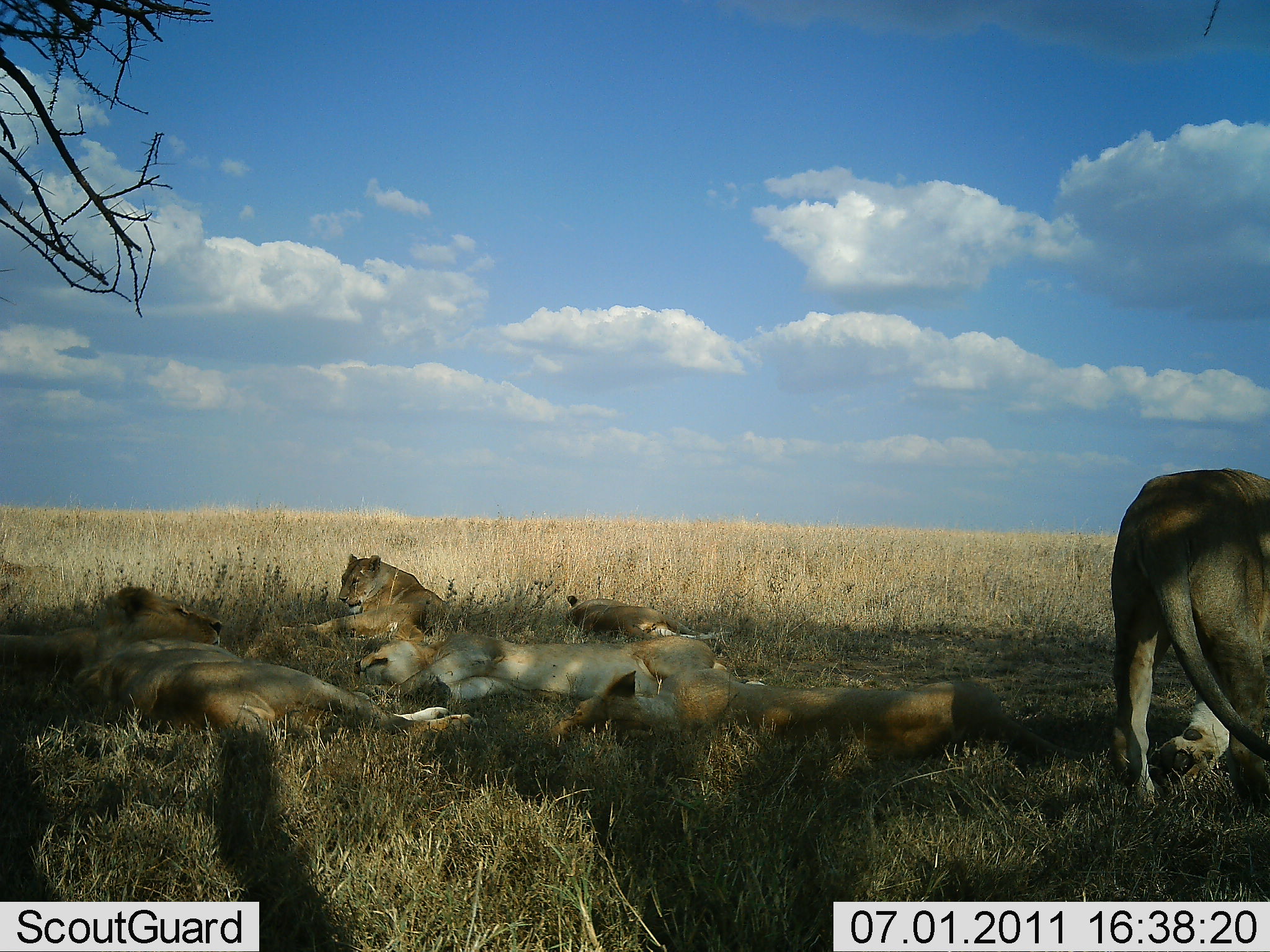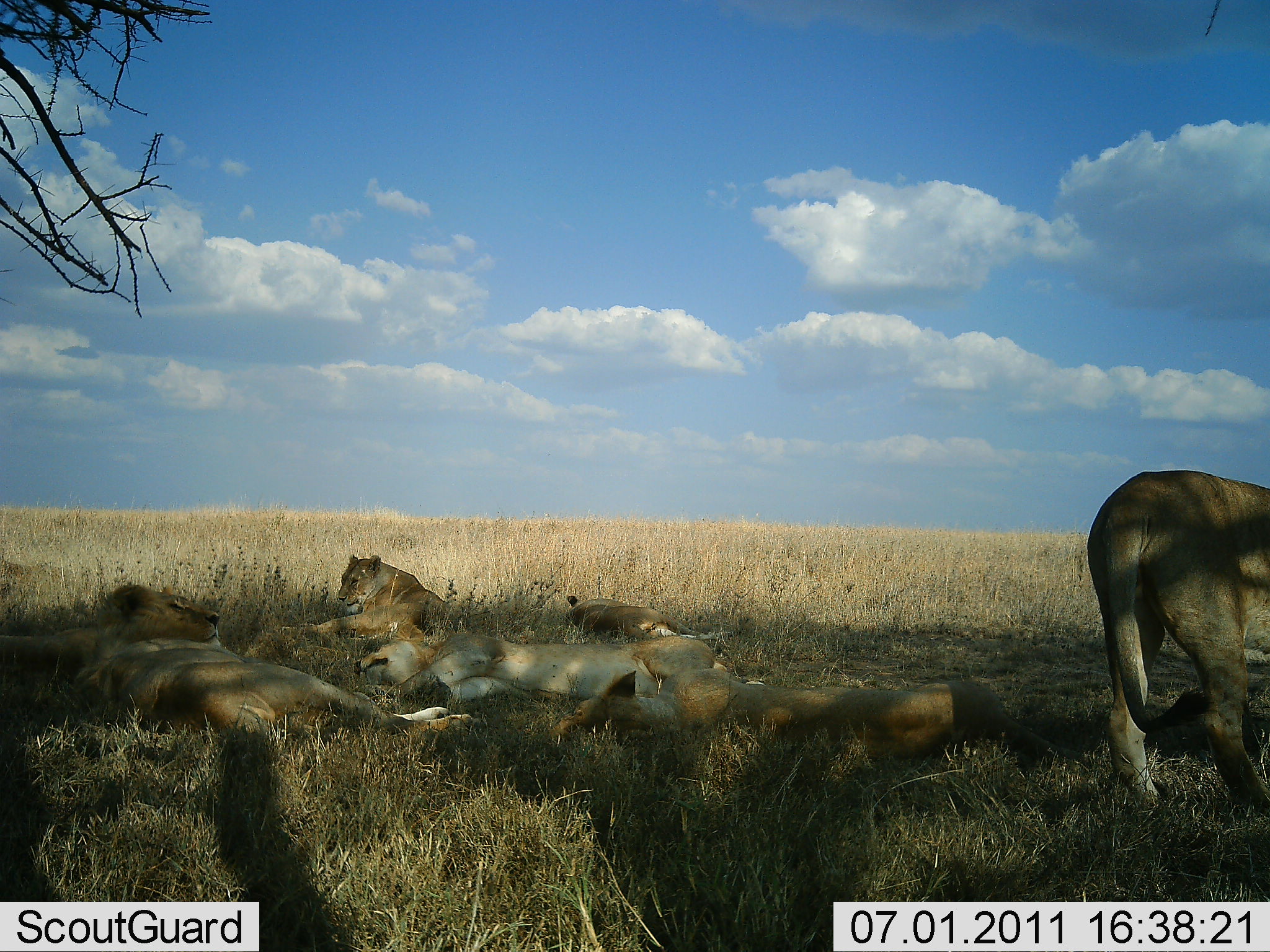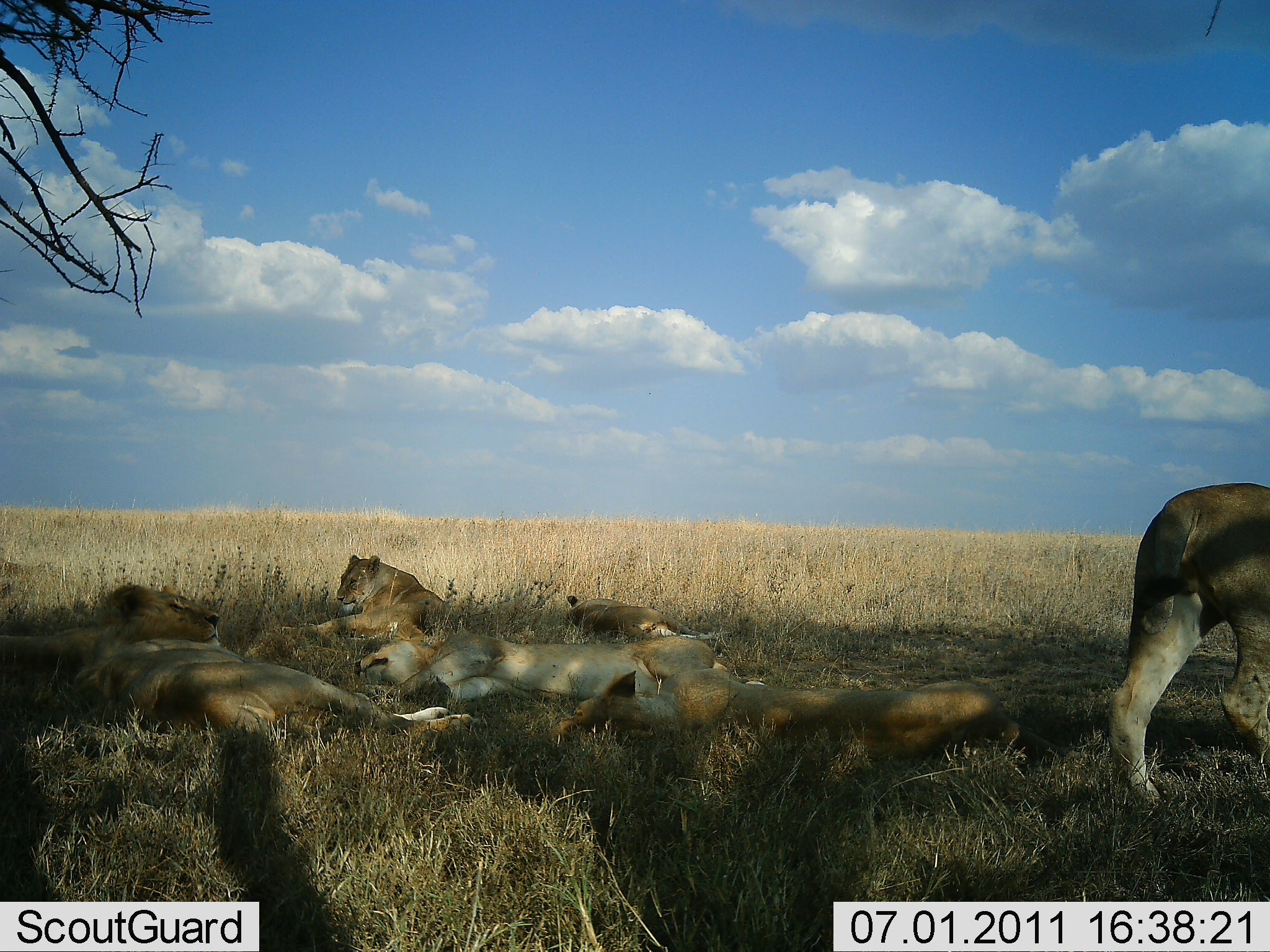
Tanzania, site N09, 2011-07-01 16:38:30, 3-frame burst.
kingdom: Animalia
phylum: Chordata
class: Mammalia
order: Carnivora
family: Felidae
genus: Panthera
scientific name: Panthera leo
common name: lion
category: lionfemale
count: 6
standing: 21%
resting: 100%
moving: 53%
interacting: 0%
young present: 11%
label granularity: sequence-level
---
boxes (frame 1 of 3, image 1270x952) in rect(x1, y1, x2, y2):
animal: rect(68, 584, 457, 757); rect(554, 663, 1089, 773); rect(1105, 468, 1270, 814); rect(350, 618, 766, 711); rect(285, 548, 450, 642); rect(0, 580, 110, 689); rect(566, 586, 716, 642)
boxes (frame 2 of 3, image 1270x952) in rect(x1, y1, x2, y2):
animal: rect(68, 580, 457, 757); rect(1086, 467, 1270, 812); rect(554, 663, 1089, 773); rect(350, 618, 766, 711); rect(285, 548, 450, 642); rect(0, 579, 100, 690); rect(566, 586, 716, 642)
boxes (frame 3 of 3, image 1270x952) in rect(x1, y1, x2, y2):
animal: rect(68, 584, 457, 757); rect(554, 663, 1089, 773); rect(1106, 480, 1270, 814); rect(350, 618, 766, 711); rect(285, 548, 450, 642); rect(0, 580, 115, 689); rect(566, 586, 716, 642)